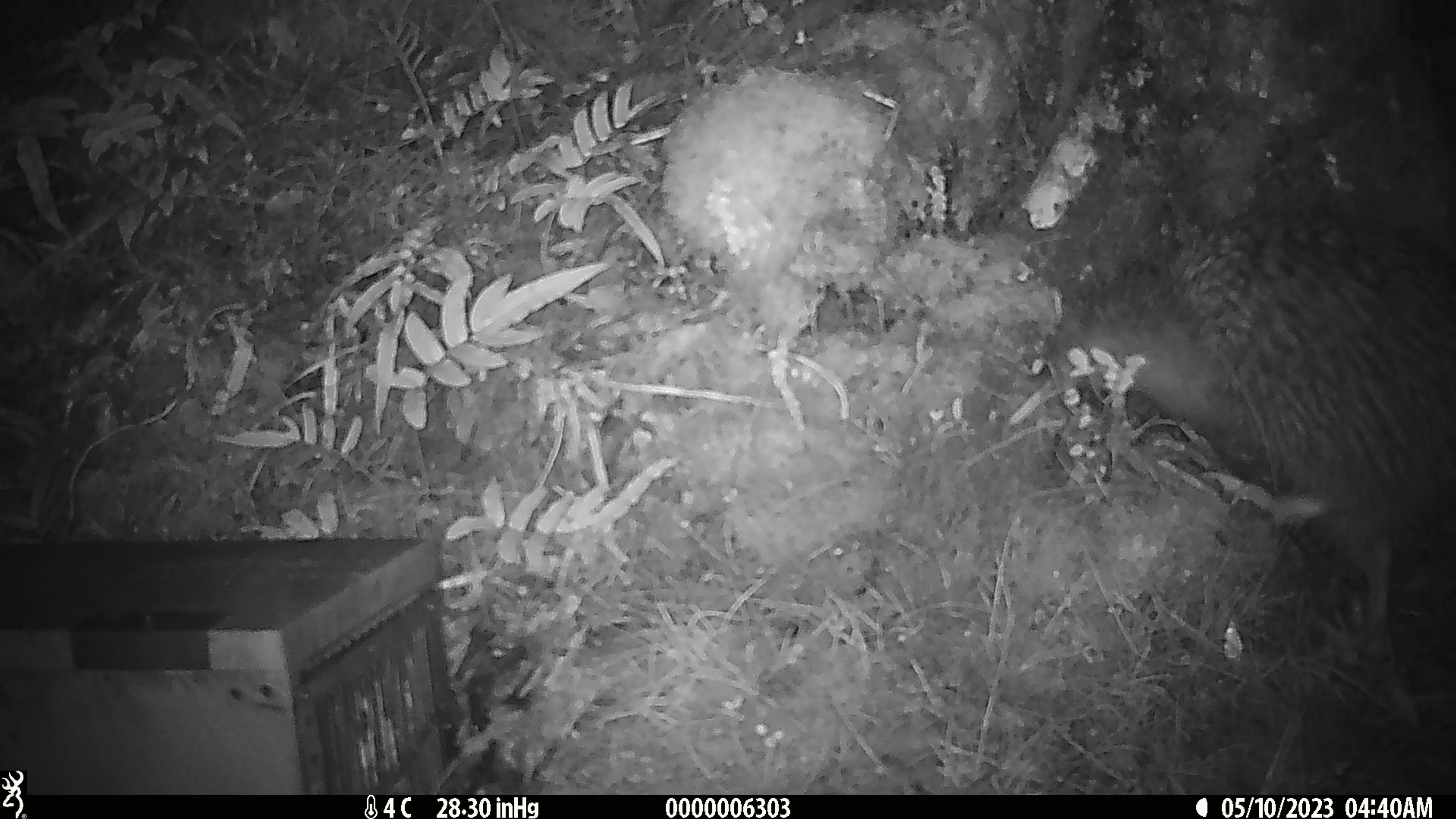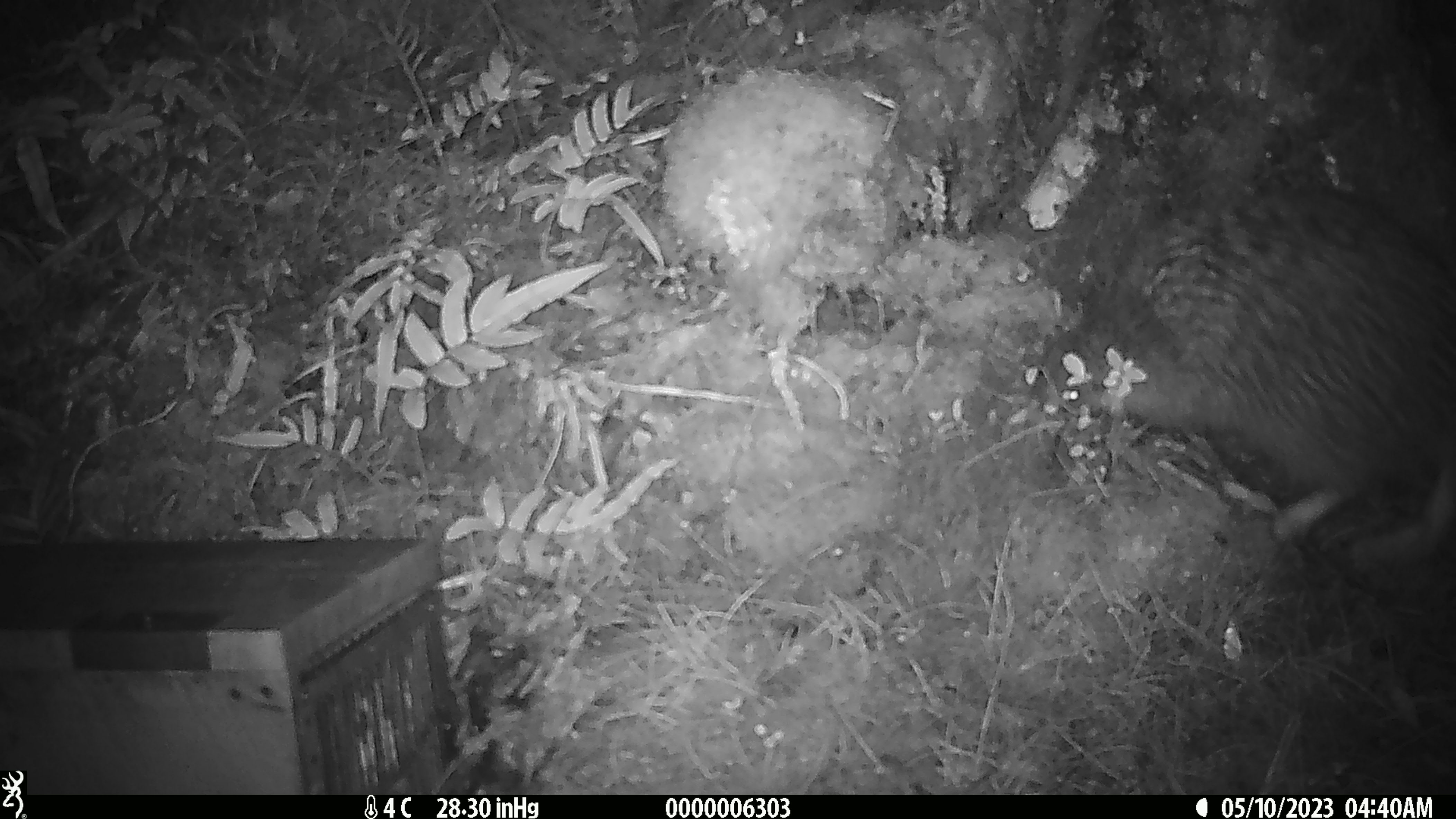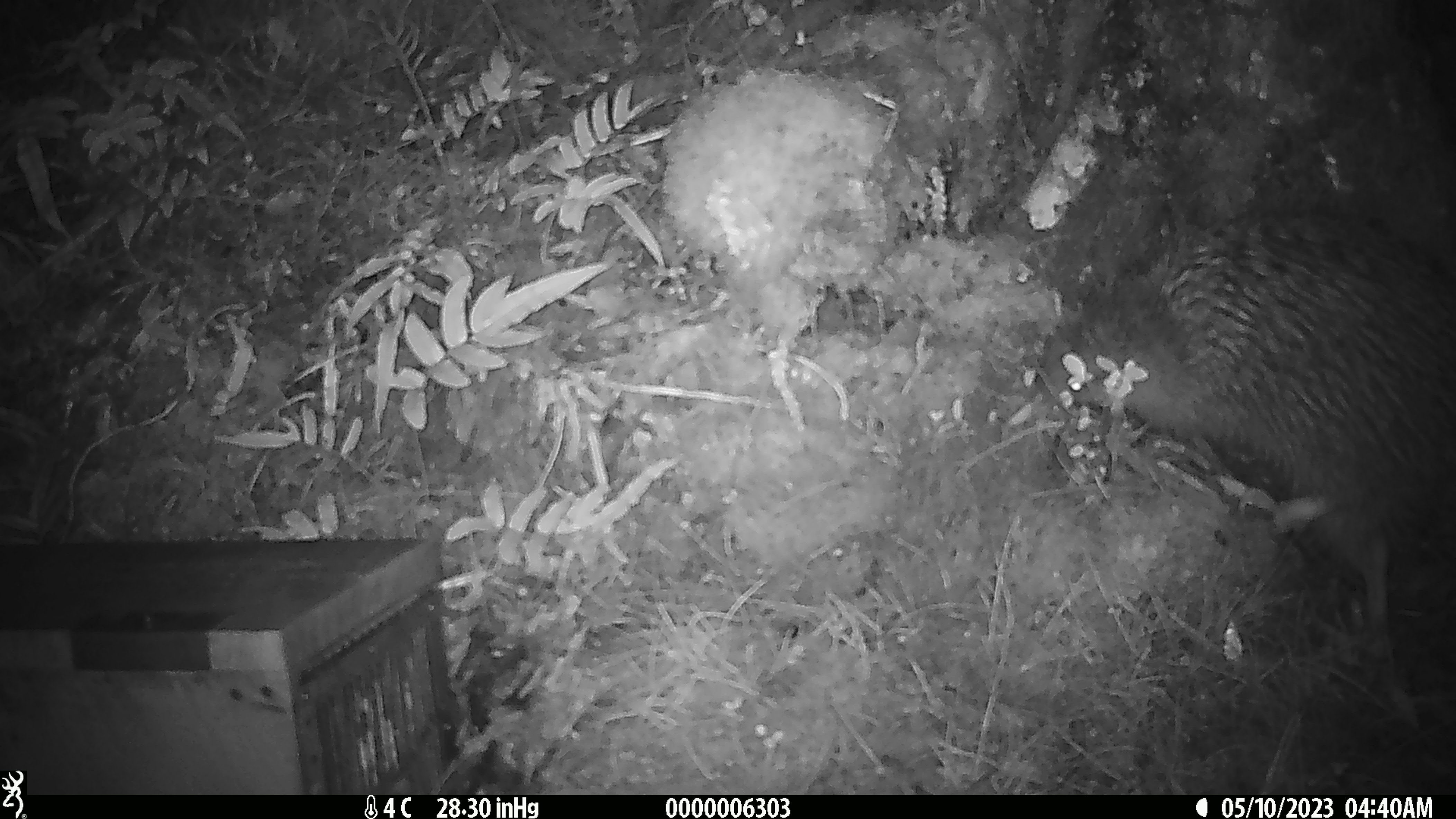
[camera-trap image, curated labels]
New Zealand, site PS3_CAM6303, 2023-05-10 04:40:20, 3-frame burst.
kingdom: Animalia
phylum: Chordata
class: Aves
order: Apterygiformes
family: Apterygidae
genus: Apteryx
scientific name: Apteryx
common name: kiwi